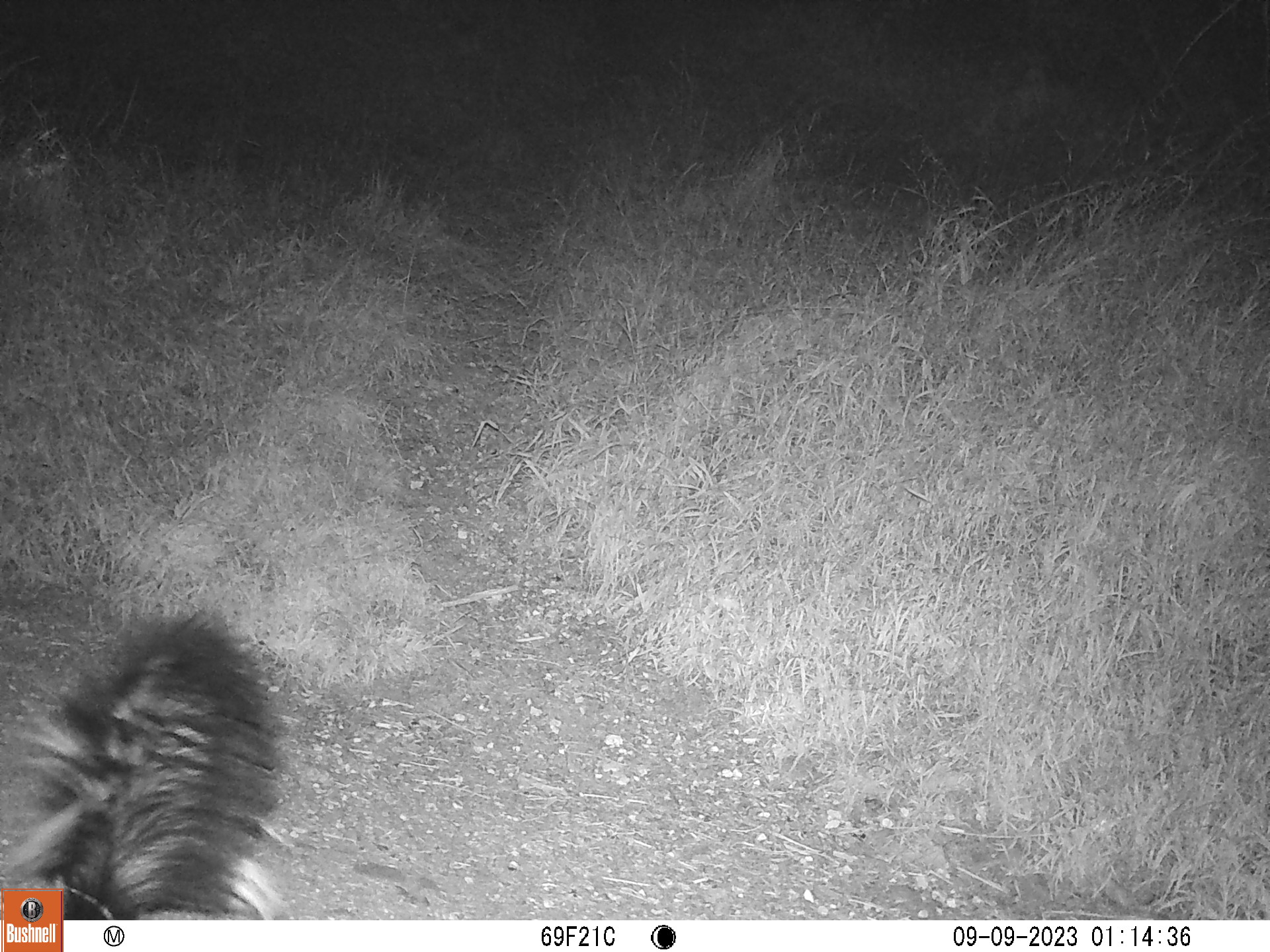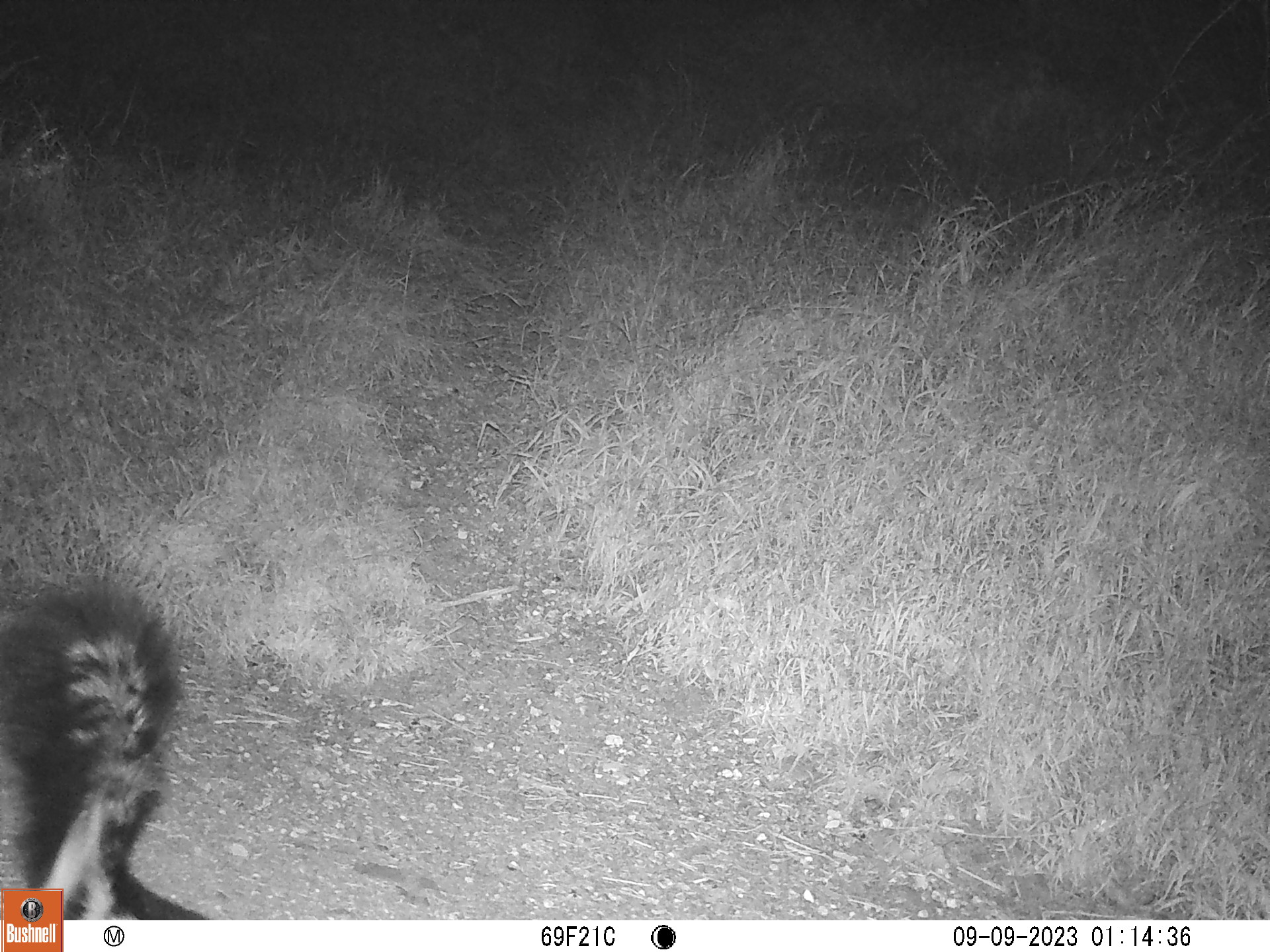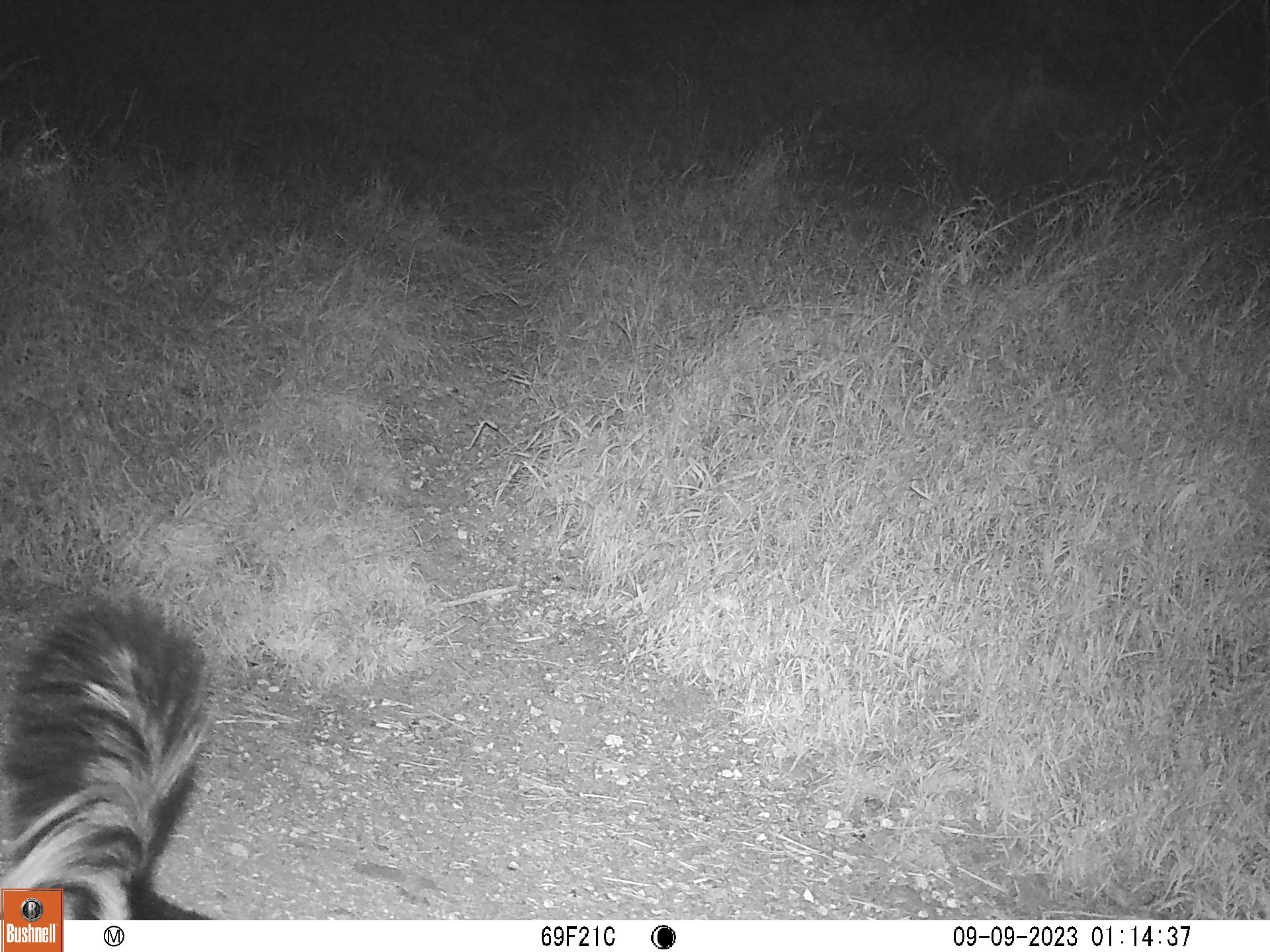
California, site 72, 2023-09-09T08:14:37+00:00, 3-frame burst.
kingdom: Animalia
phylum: Chordata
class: Mammalia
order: Carnivora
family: Mephitidae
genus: Mephitis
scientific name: Mephitis mephitis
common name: striped skunk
Striped skunk (Mephitis mephitis).